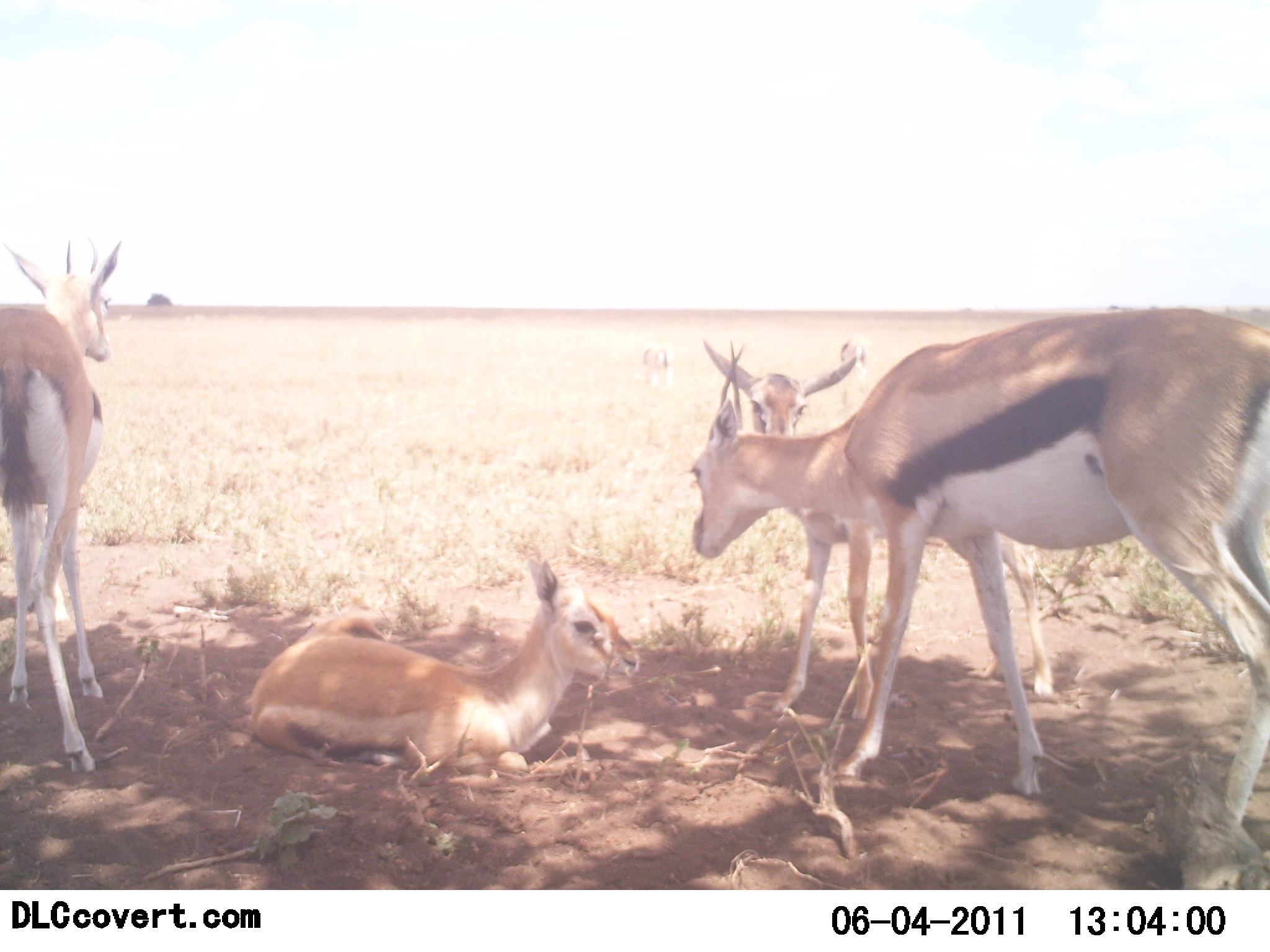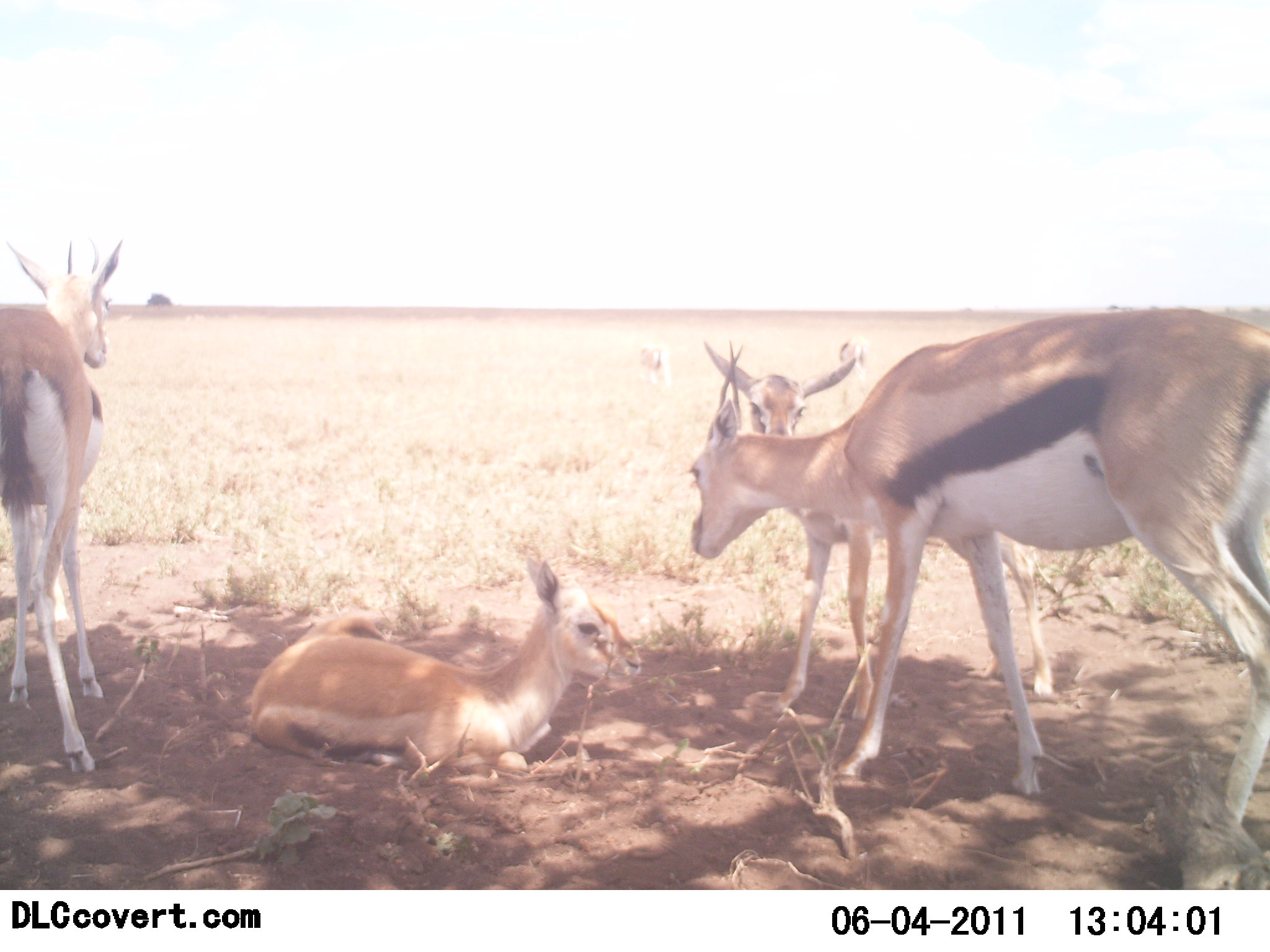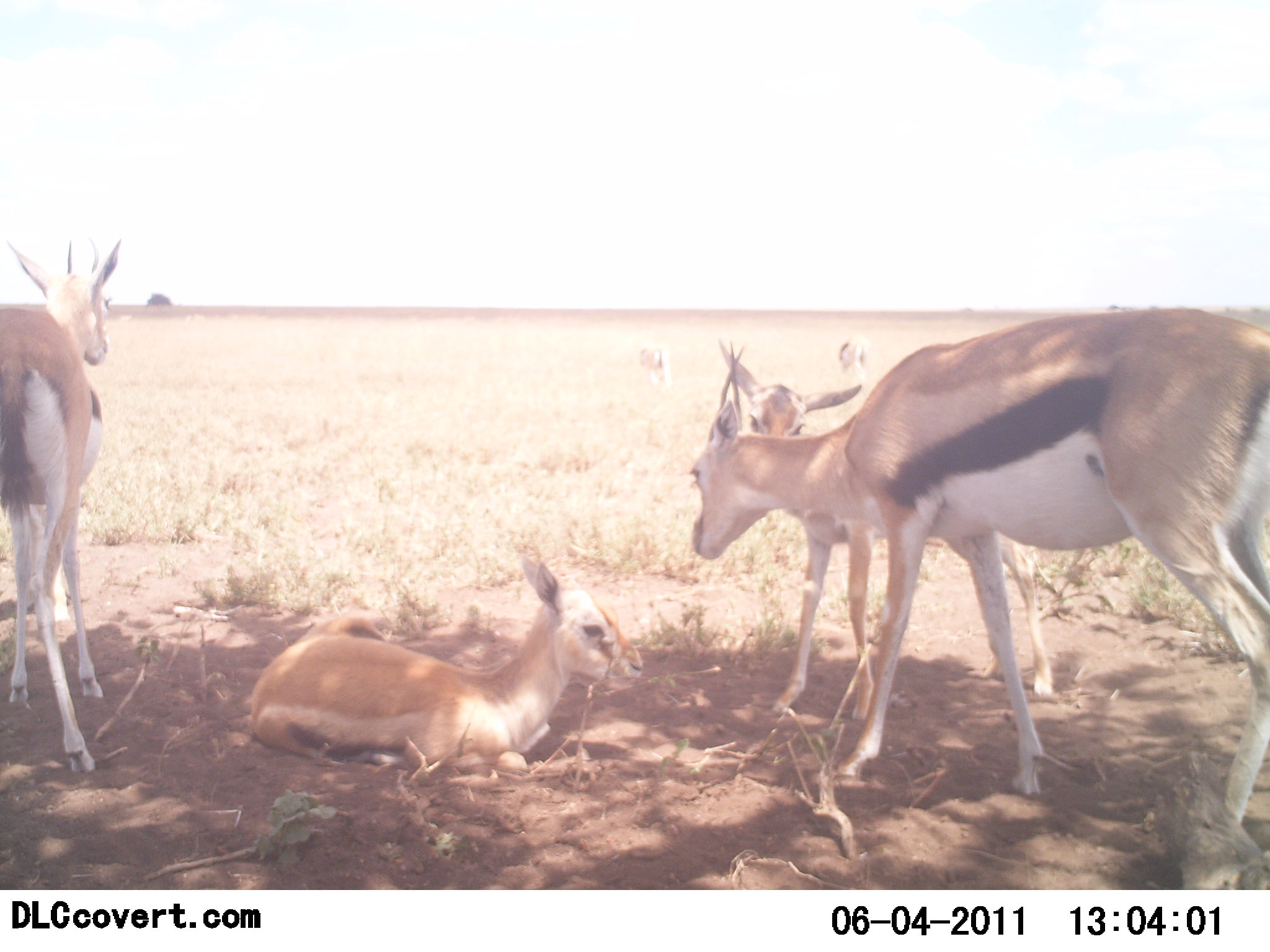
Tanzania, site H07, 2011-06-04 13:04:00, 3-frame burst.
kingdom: Animalia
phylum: Chordata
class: Mammalia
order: Artiodactyla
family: Bovidae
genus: Eudorcas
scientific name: Eudorcas thomsonii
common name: thomson's gazelle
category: gazellethomsons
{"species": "gazellethomsons (thomson's gazelle) (Eudorcas thomsonii)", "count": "4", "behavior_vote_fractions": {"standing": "62%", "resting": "100%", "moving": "0%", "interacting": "31%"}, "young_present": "46%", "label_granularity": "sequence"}